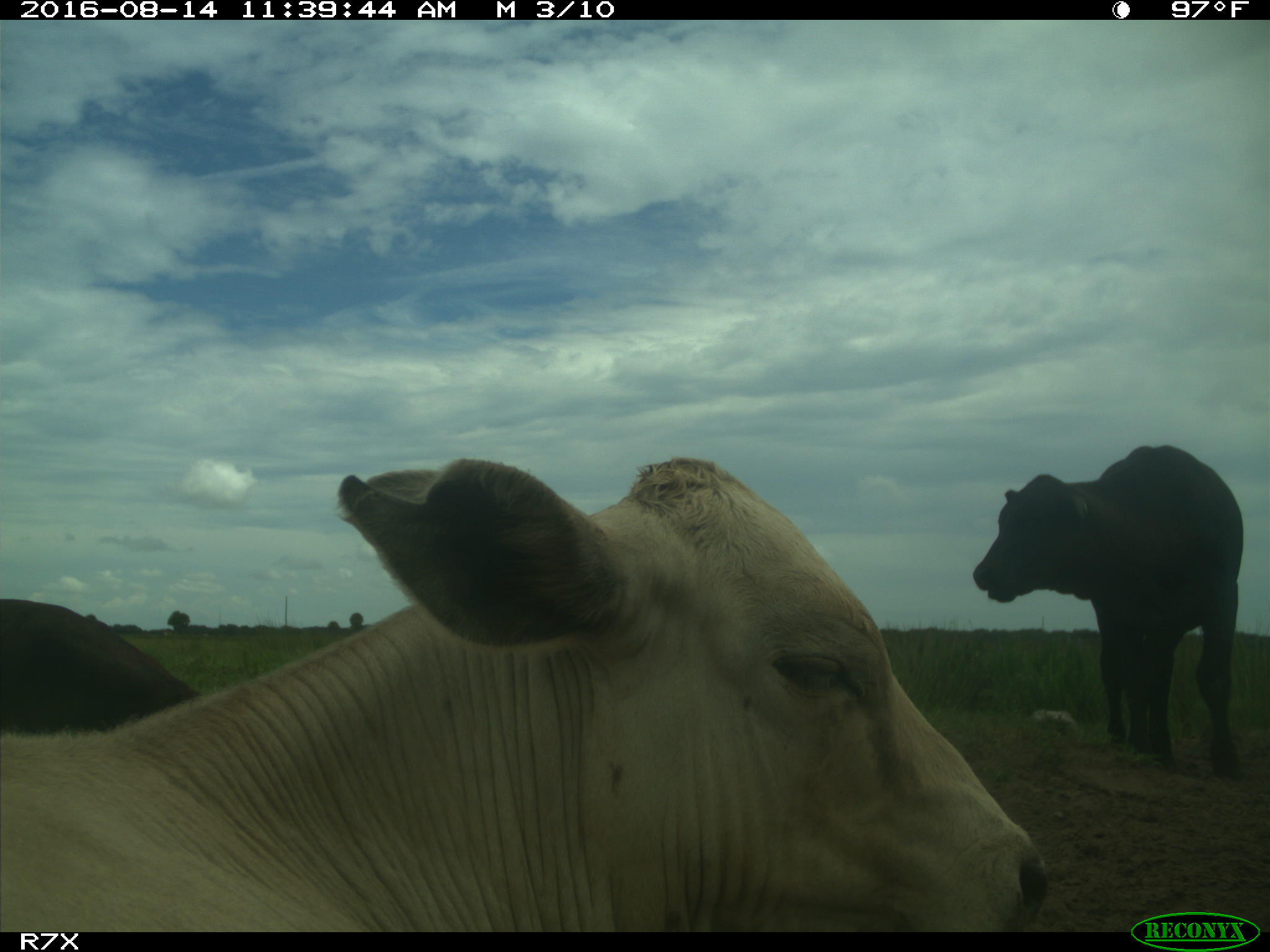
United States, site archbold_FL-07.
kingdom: Animalia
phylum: Chordata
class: Mammalia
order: Artiodactyla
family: Bovidae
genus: Bos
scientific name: Bos taurus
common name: domestic cow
Bos taurus (domestic cow).